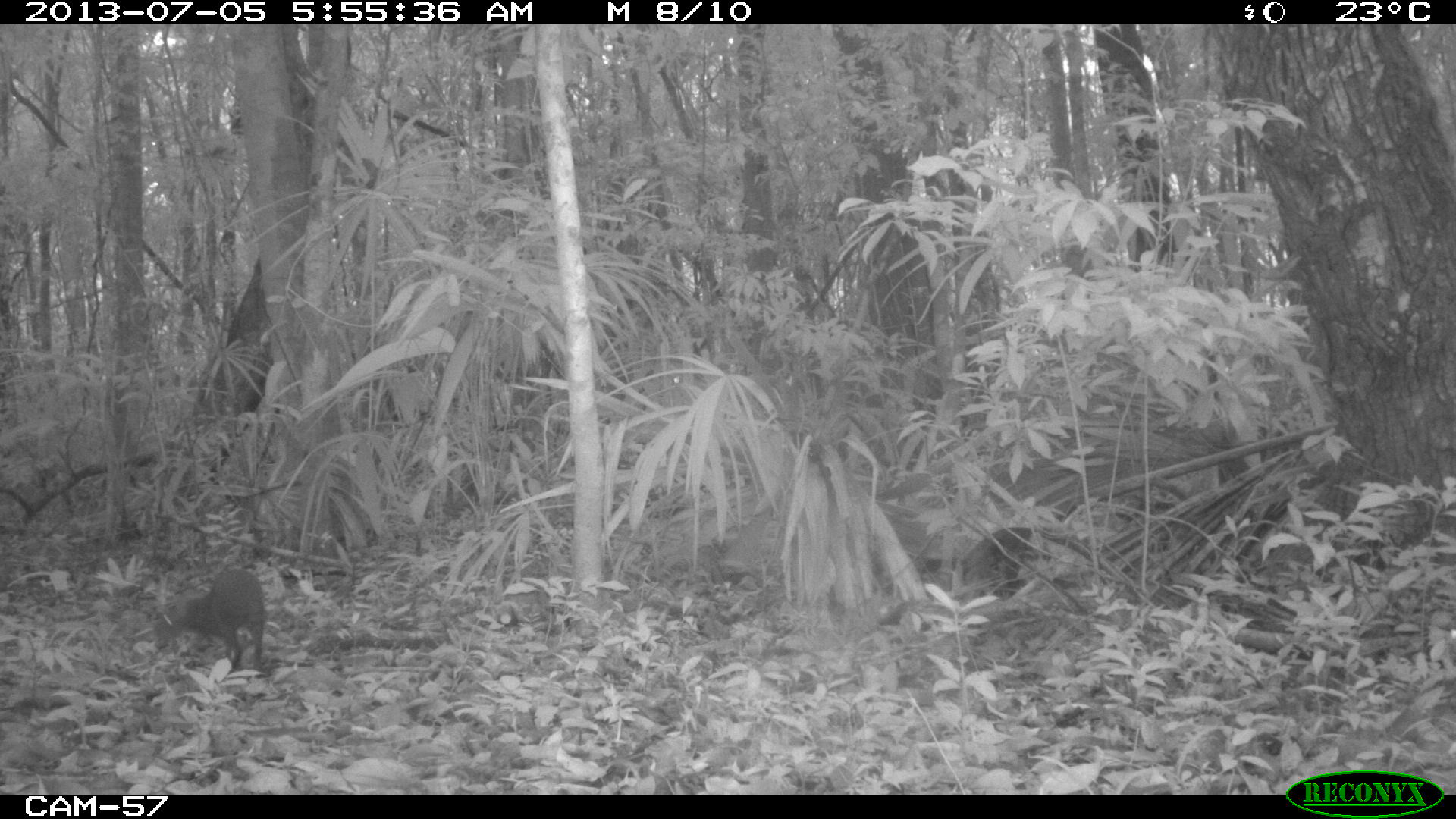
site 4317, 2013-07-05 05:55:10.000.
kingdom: Animalia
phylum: Chordata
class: Mammalia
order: Rodentia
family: Dasyproctidae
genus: Dasyprocta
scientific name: Dasyprocta punctata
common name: central american agouti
Dasyprocta punctata (central american agouti), count 1.